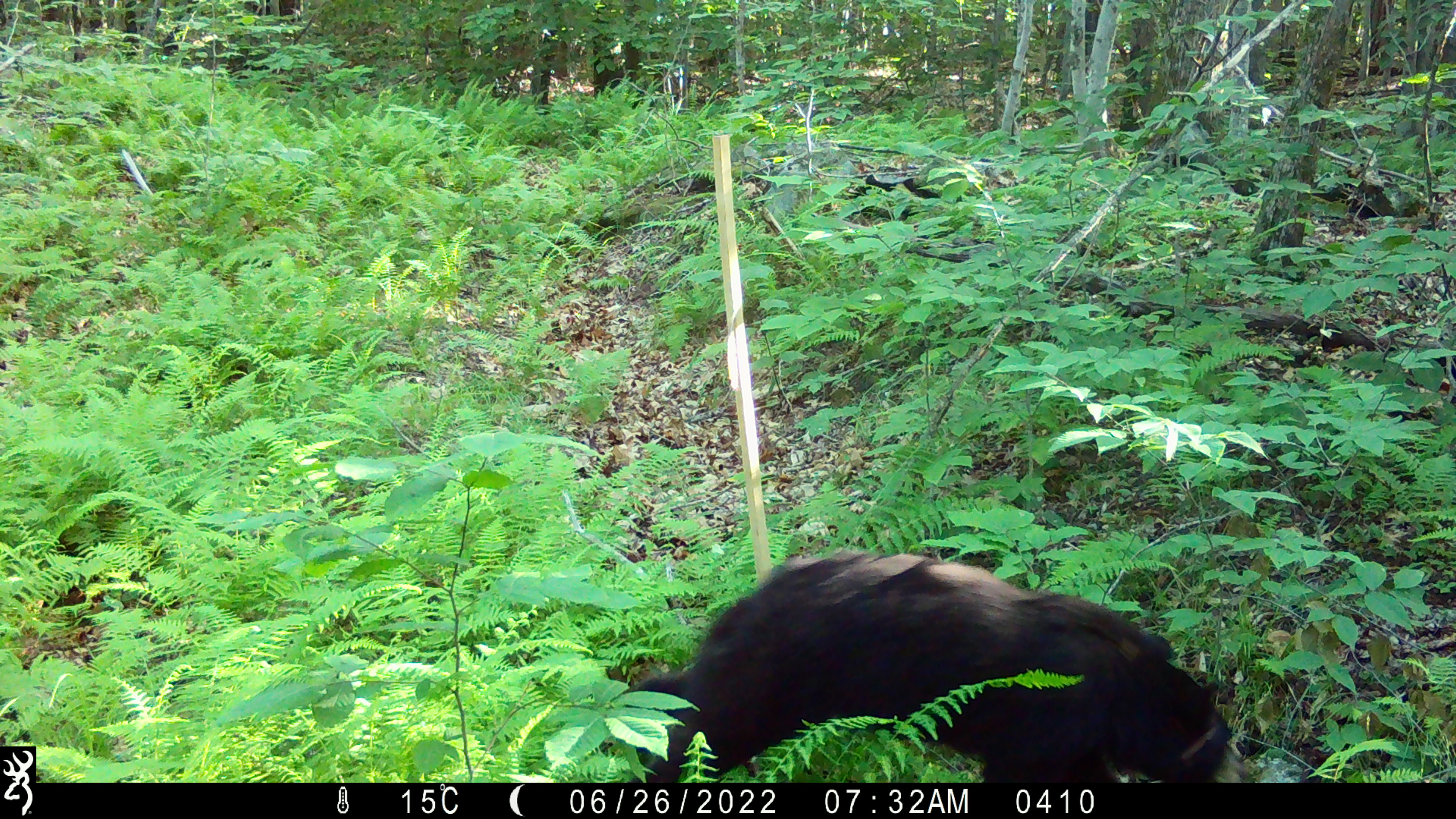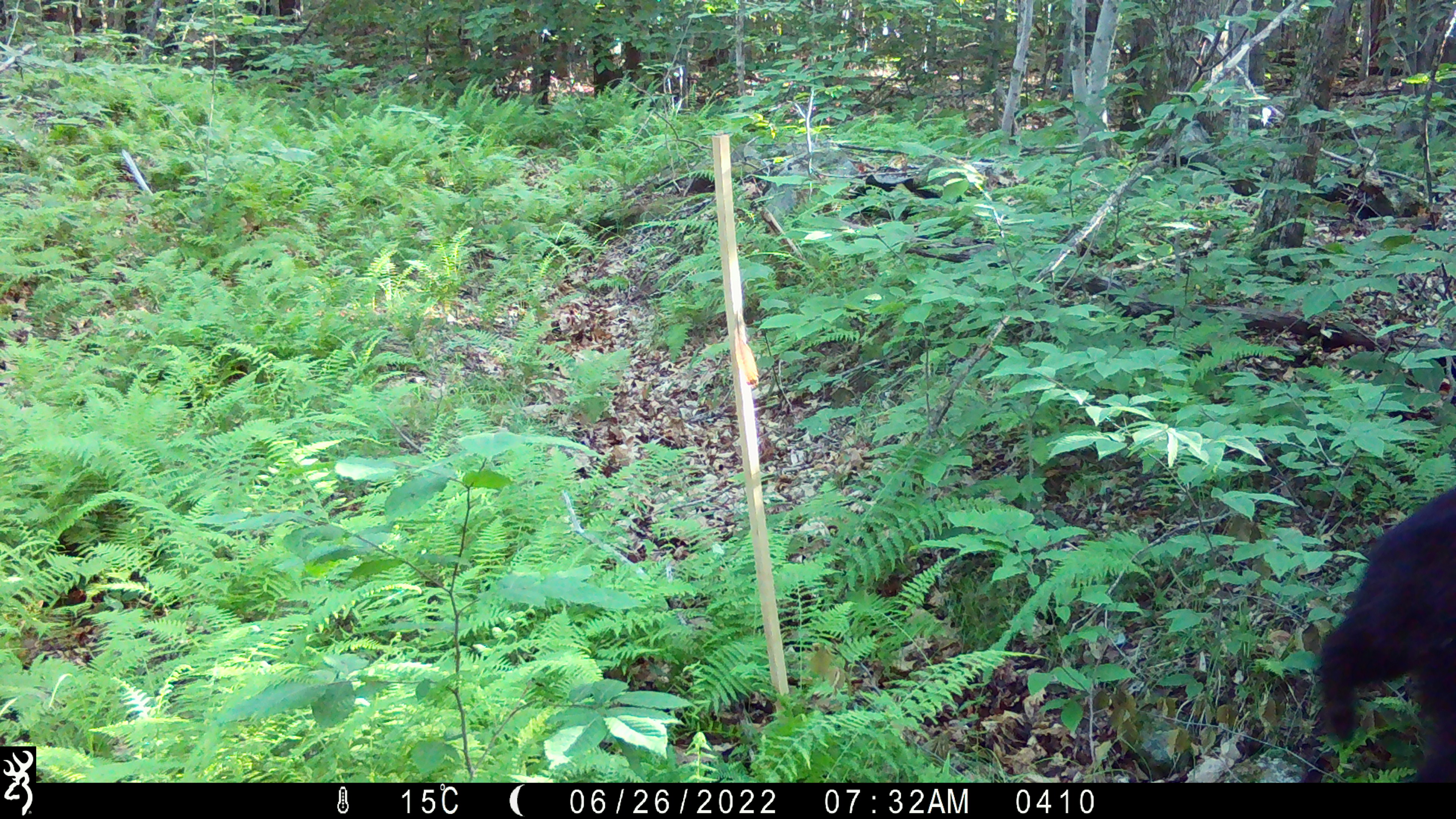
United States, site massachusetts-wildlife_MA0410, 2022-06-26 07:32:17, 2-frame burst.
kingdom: Animalia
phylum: Chordata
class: Mammalia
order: Carnivora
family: Ursidae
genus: Ursus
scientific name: Ursus americanus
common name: black bear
Black bear (Ursus americanus).